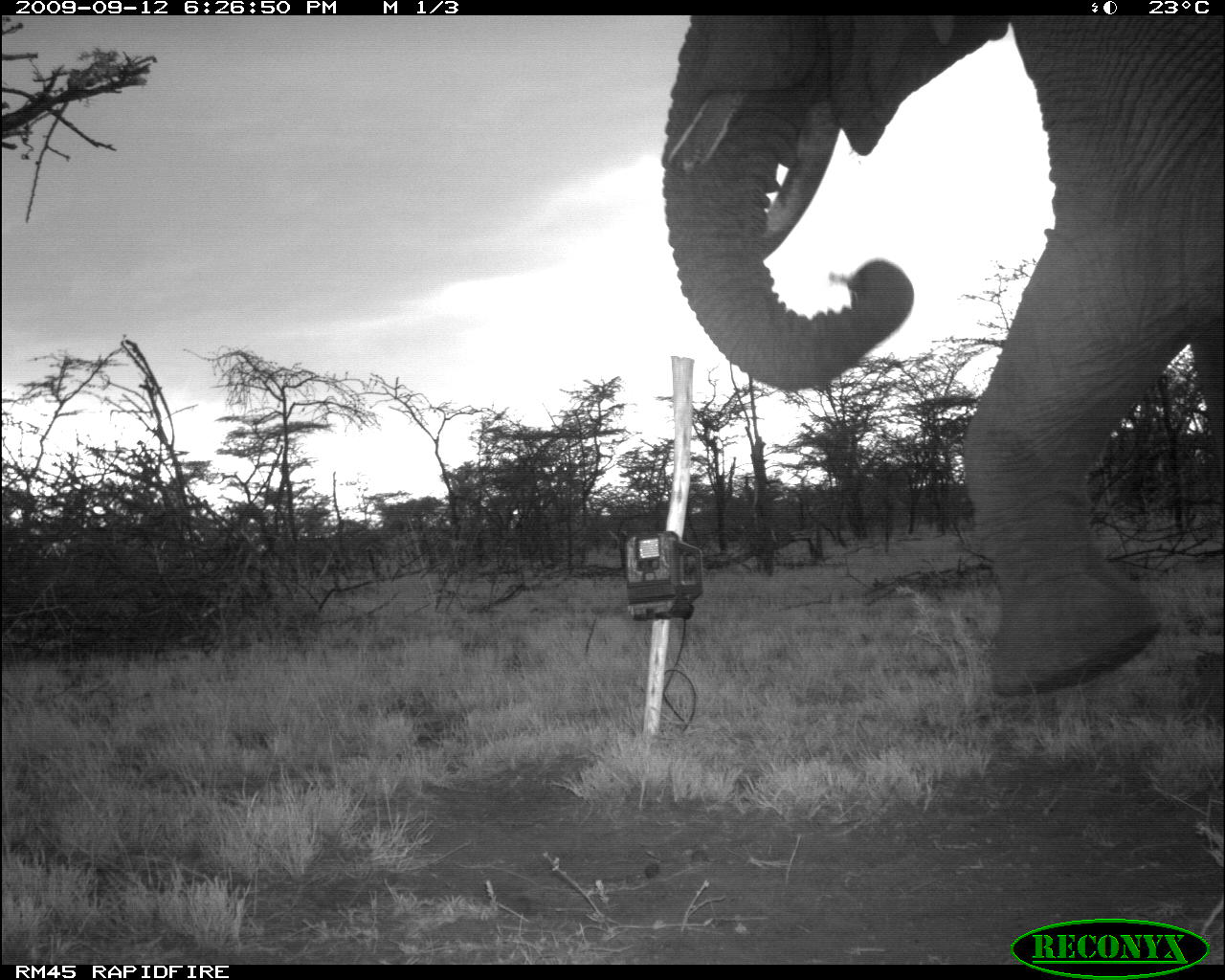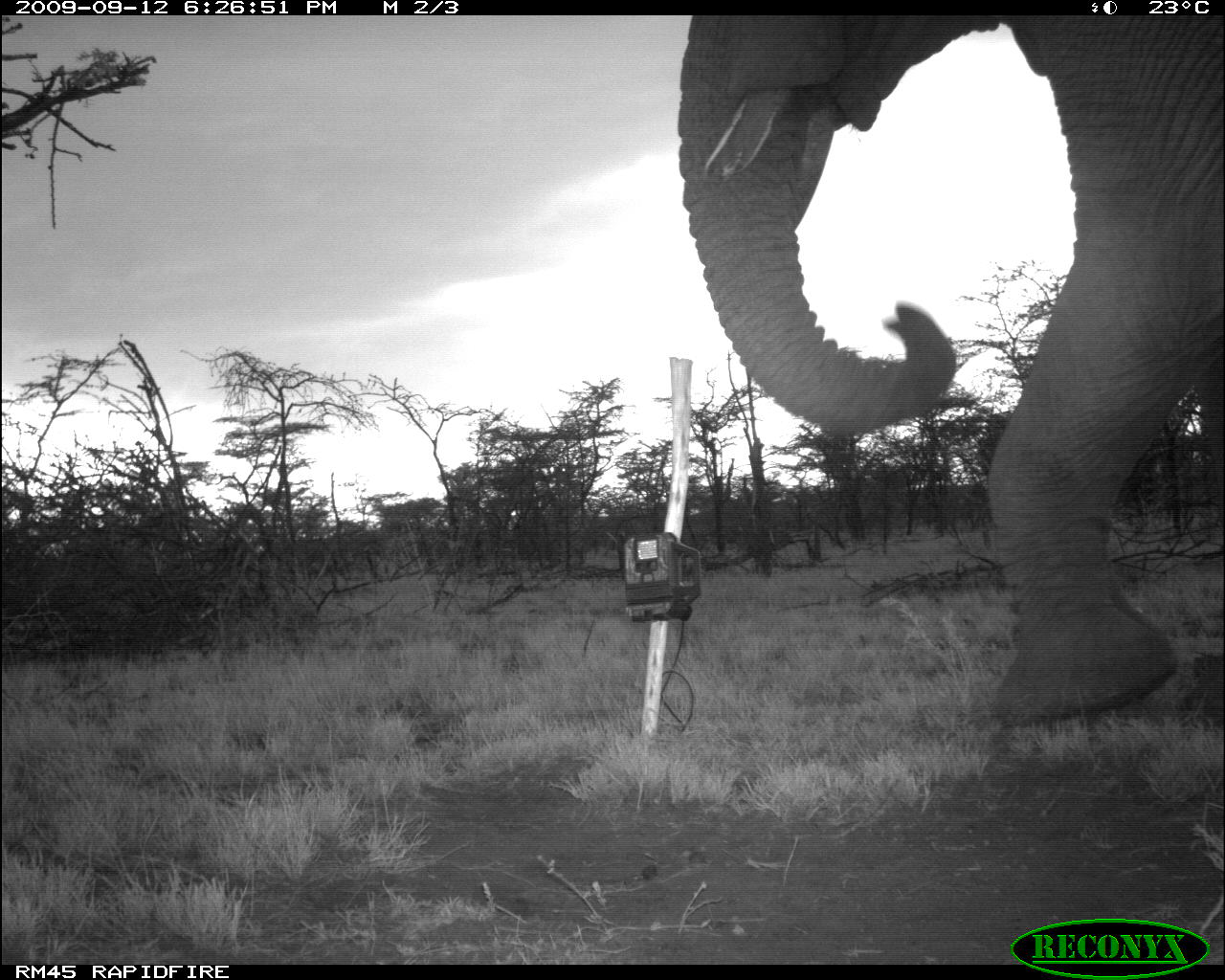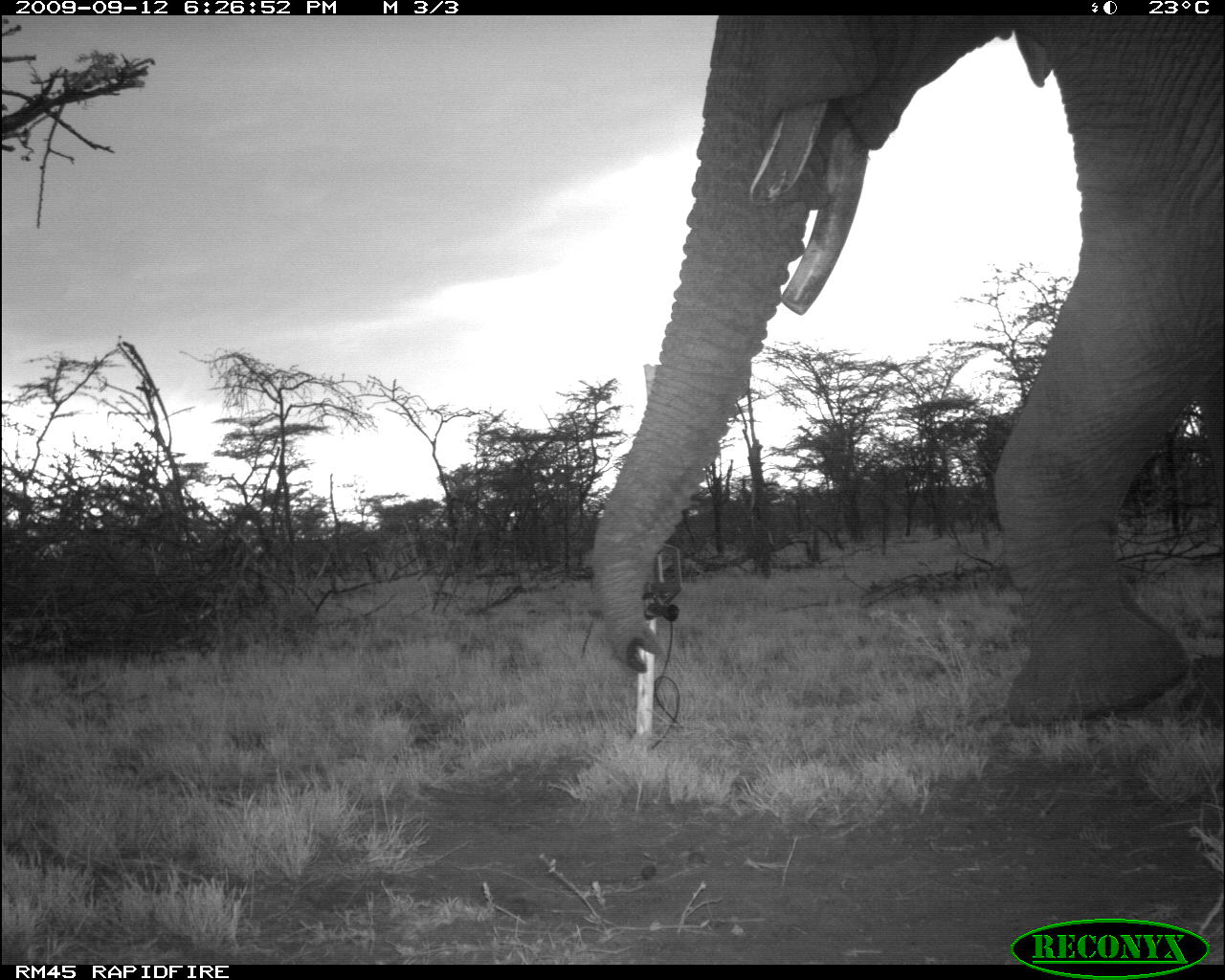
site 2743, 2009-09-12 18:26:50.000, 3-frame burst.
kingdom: Animalia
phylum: Chordata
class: Mammalia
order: Proboscidea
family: Elephantidae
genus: Loxodonta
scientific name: Loxodonta africana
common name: african bush elephant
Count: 1.